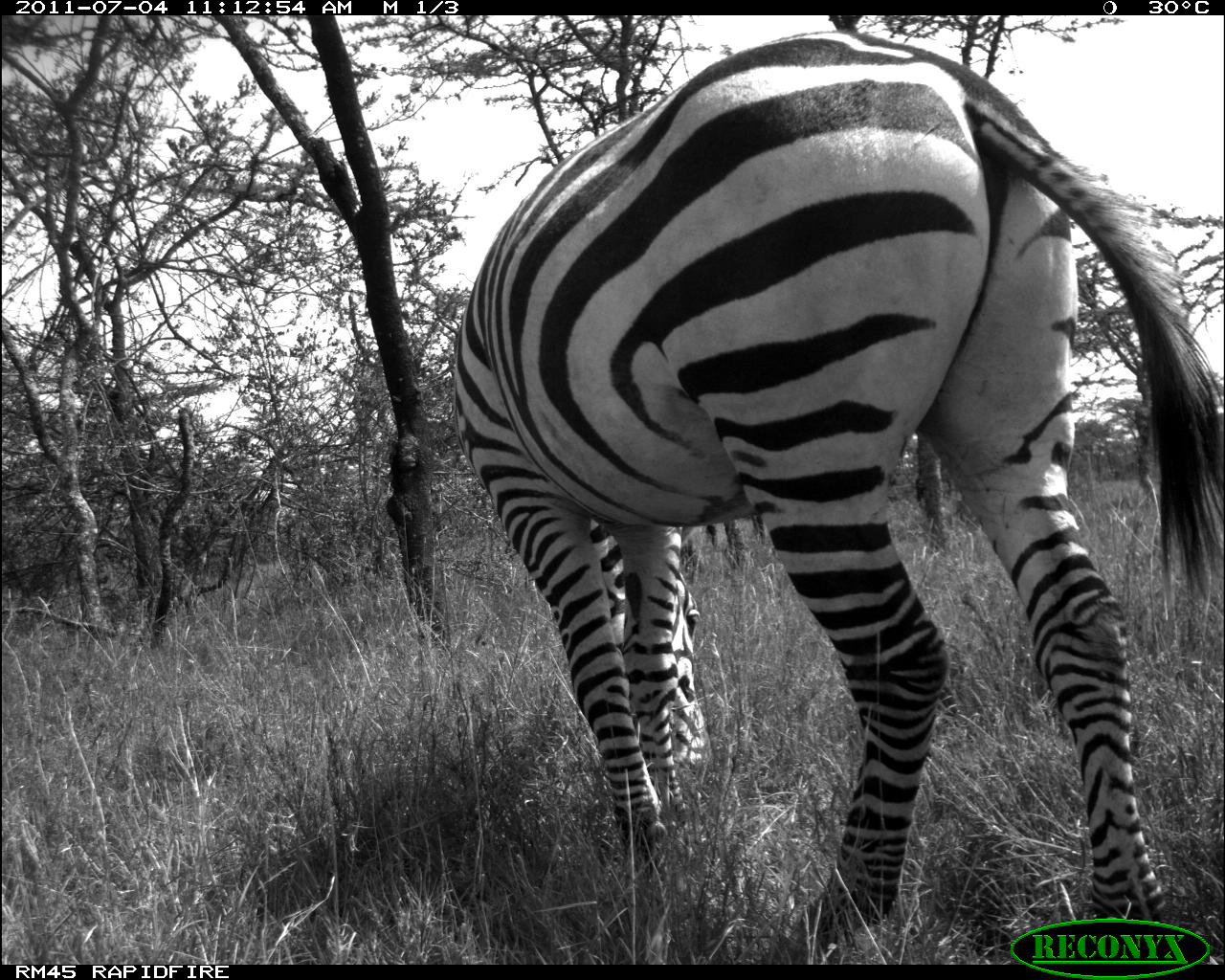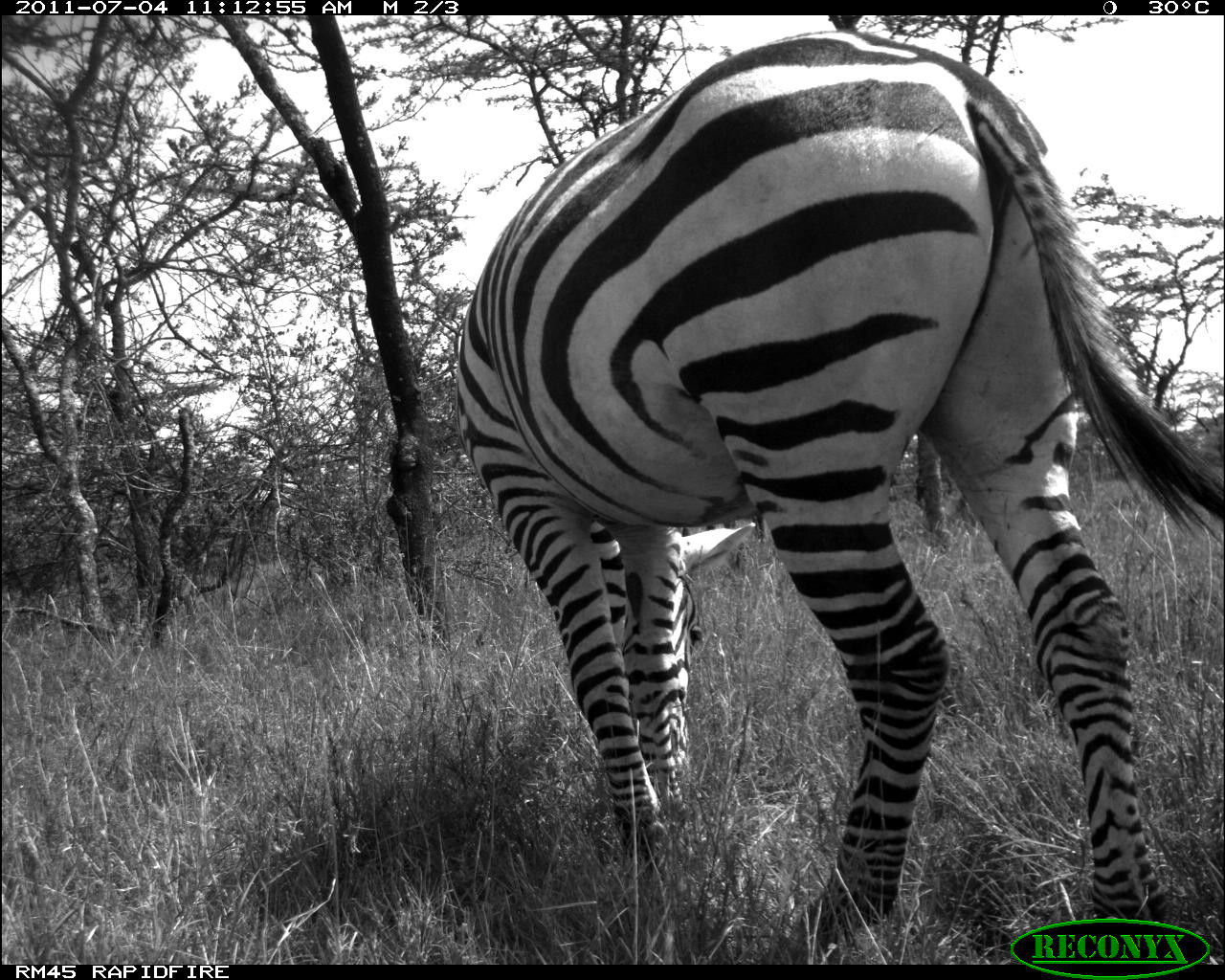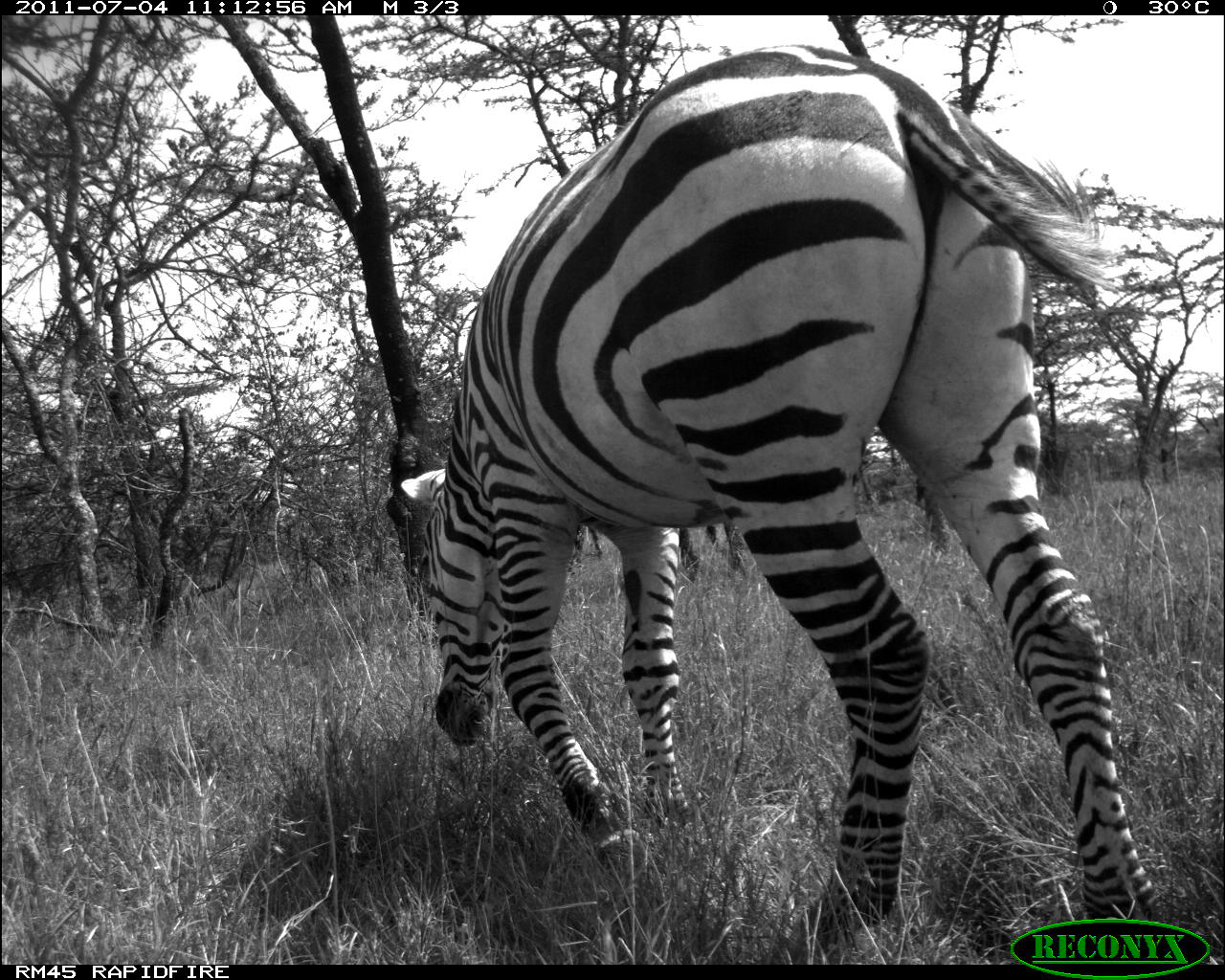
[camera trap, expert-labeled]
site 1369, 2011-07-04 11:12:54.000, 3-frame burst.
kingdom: Animalia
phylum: Chordata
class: Mammalia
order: Perissodactyla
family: Equidae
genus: Equus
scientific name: Equus quagga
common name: plains zebra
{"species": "Equus quagga (plains zebra)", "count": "1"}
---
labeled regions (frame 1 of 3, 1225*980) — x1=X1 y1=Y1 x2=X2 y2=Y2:
equus quagga: x1=455 y1=30 x2=1225 y2=945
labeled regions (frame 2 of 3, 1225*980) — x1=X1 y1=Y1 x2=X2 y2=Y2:
equus quagga: x1=451 y1=32 x2=1224 y2=951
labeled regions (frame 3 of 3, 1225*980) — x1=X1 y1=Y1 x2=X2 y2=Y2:
equus quagga: x1=399 y1=44 x2=1151 y2=954